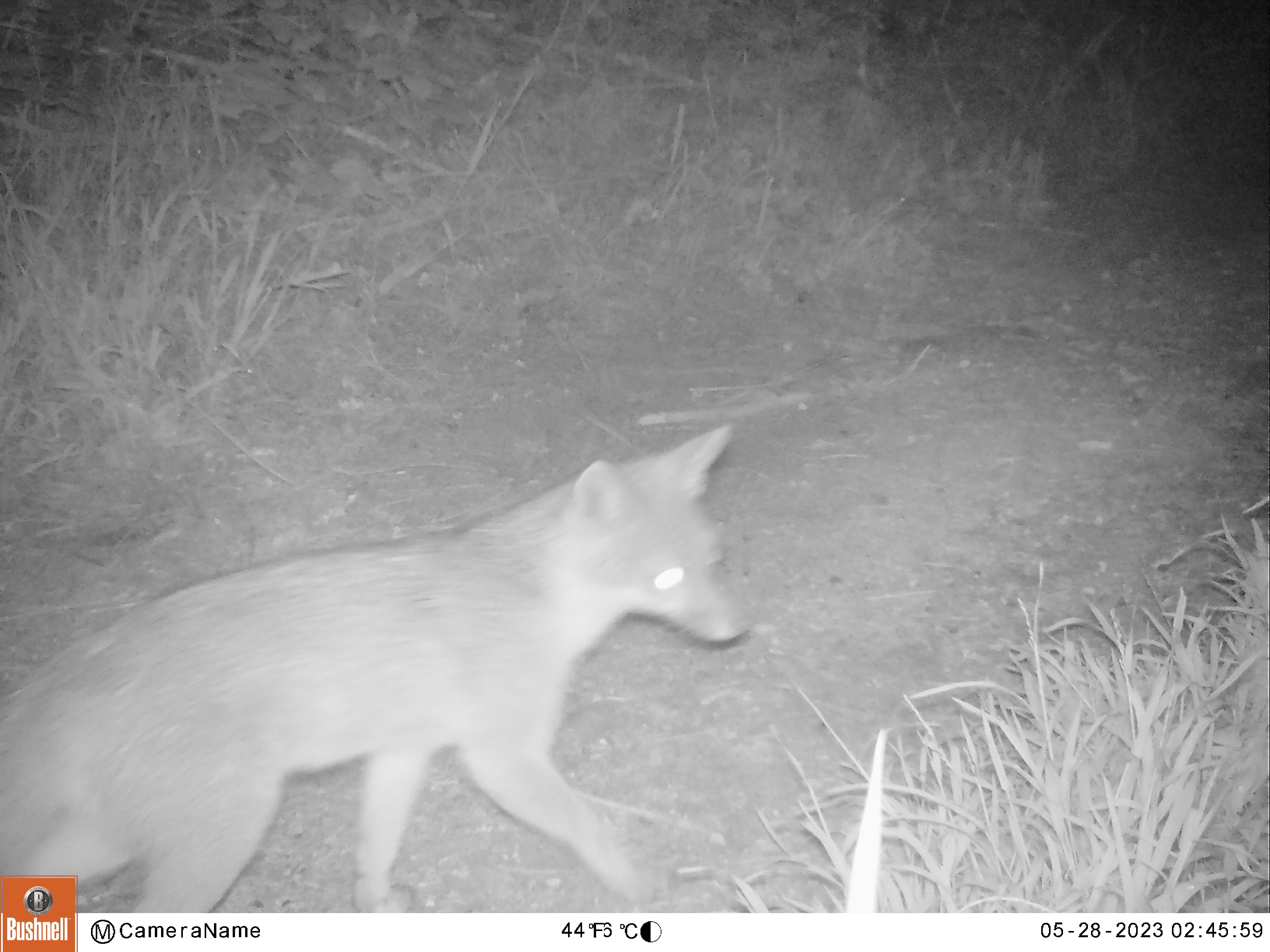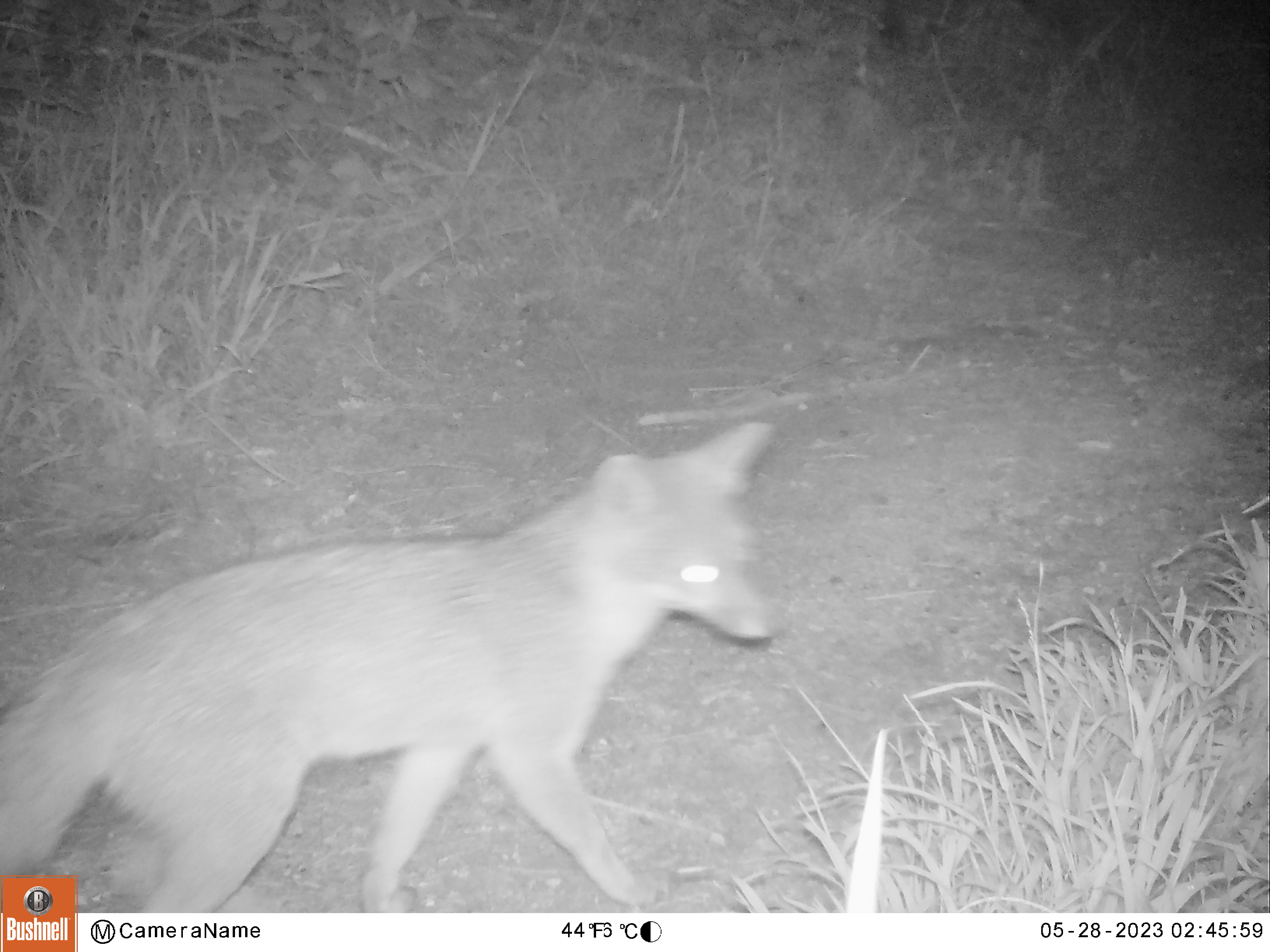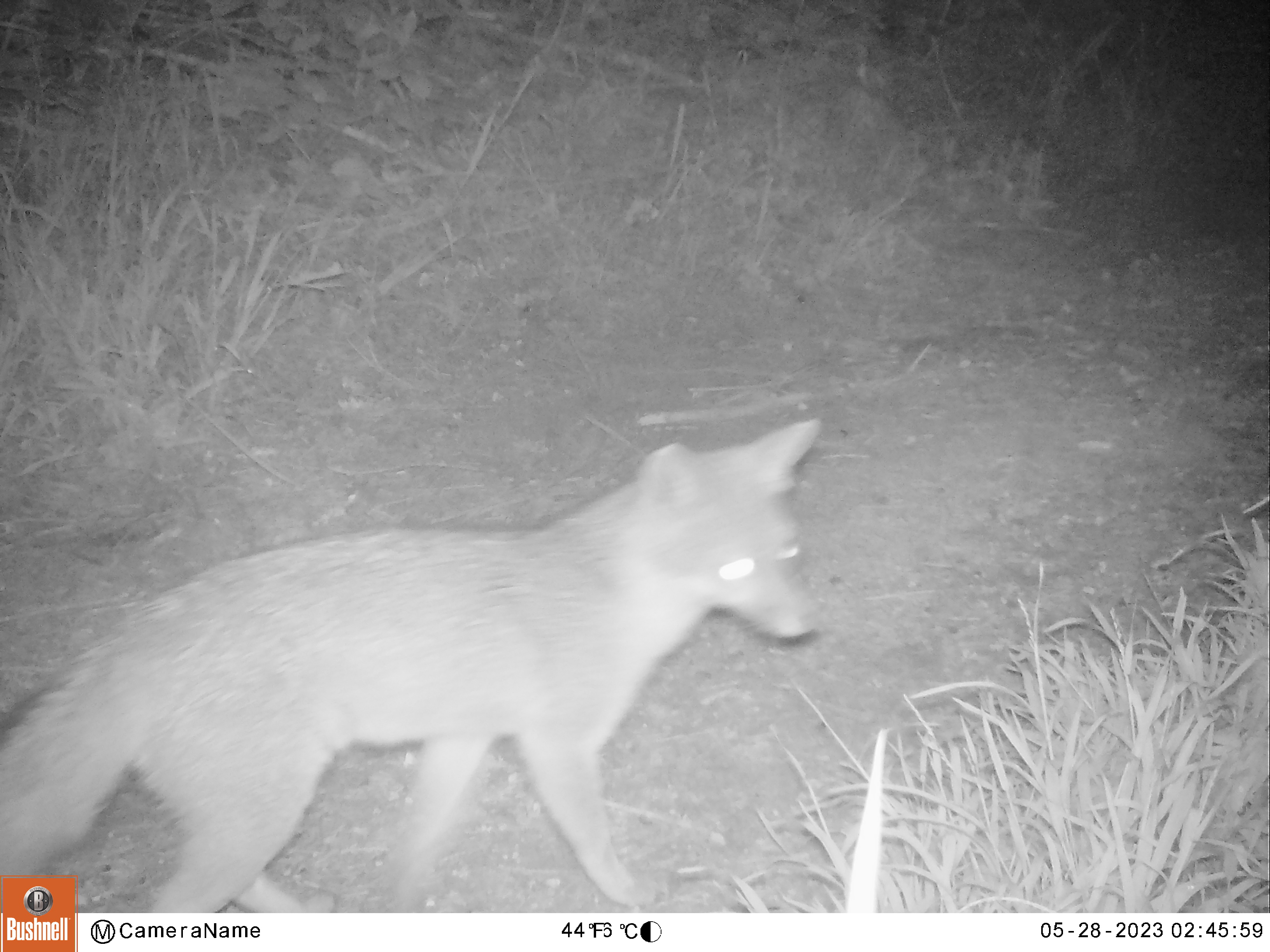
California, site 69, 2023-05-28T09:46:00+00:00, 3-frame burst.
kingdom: Animalia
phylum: Chordata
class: Mammalia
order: Carnivora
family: Canidae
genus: Urocyon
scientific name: Urocyon cinereoargenteus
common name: gray fox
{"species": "gray fox (Urocyon cinereoargenteus)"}